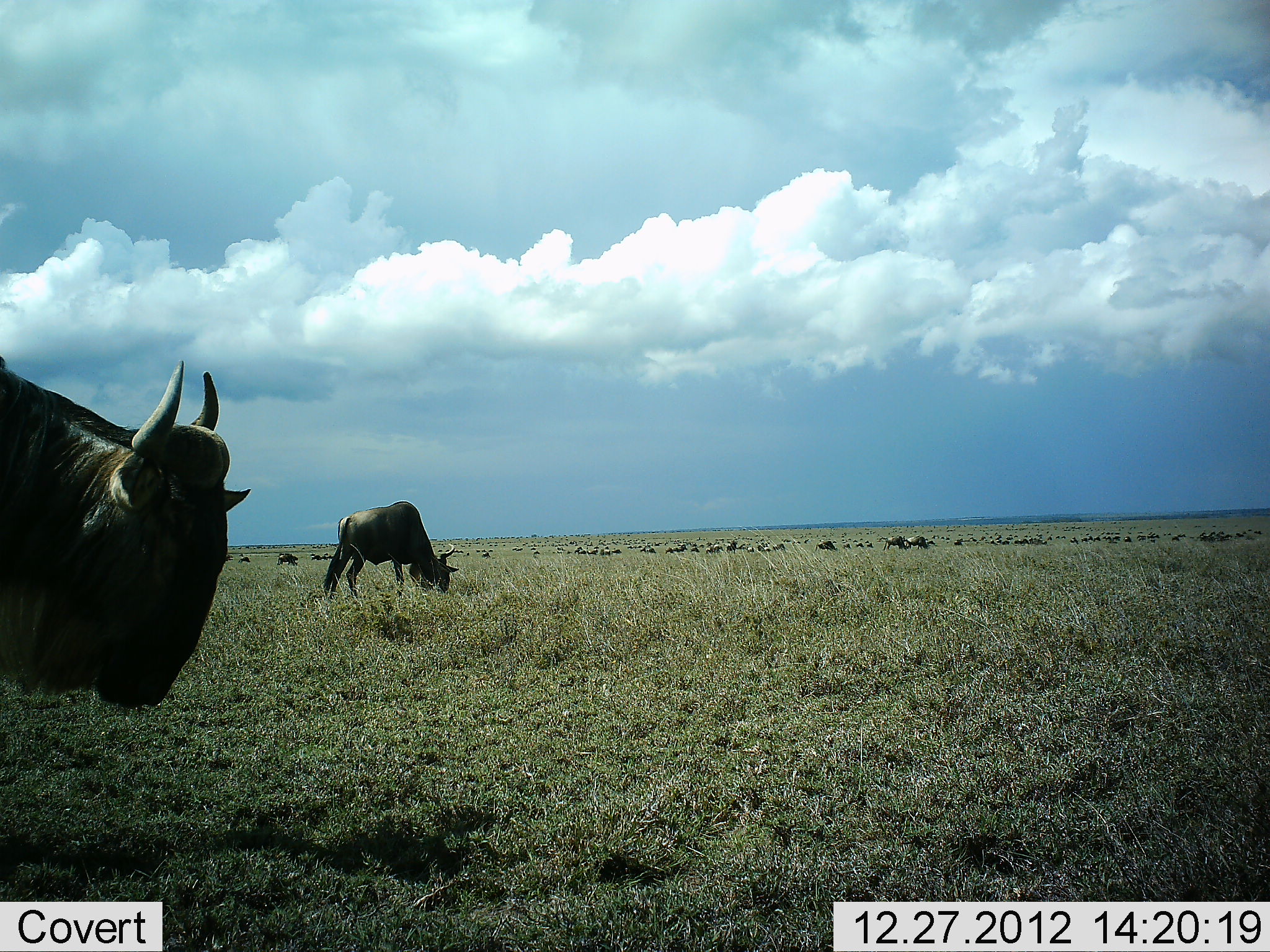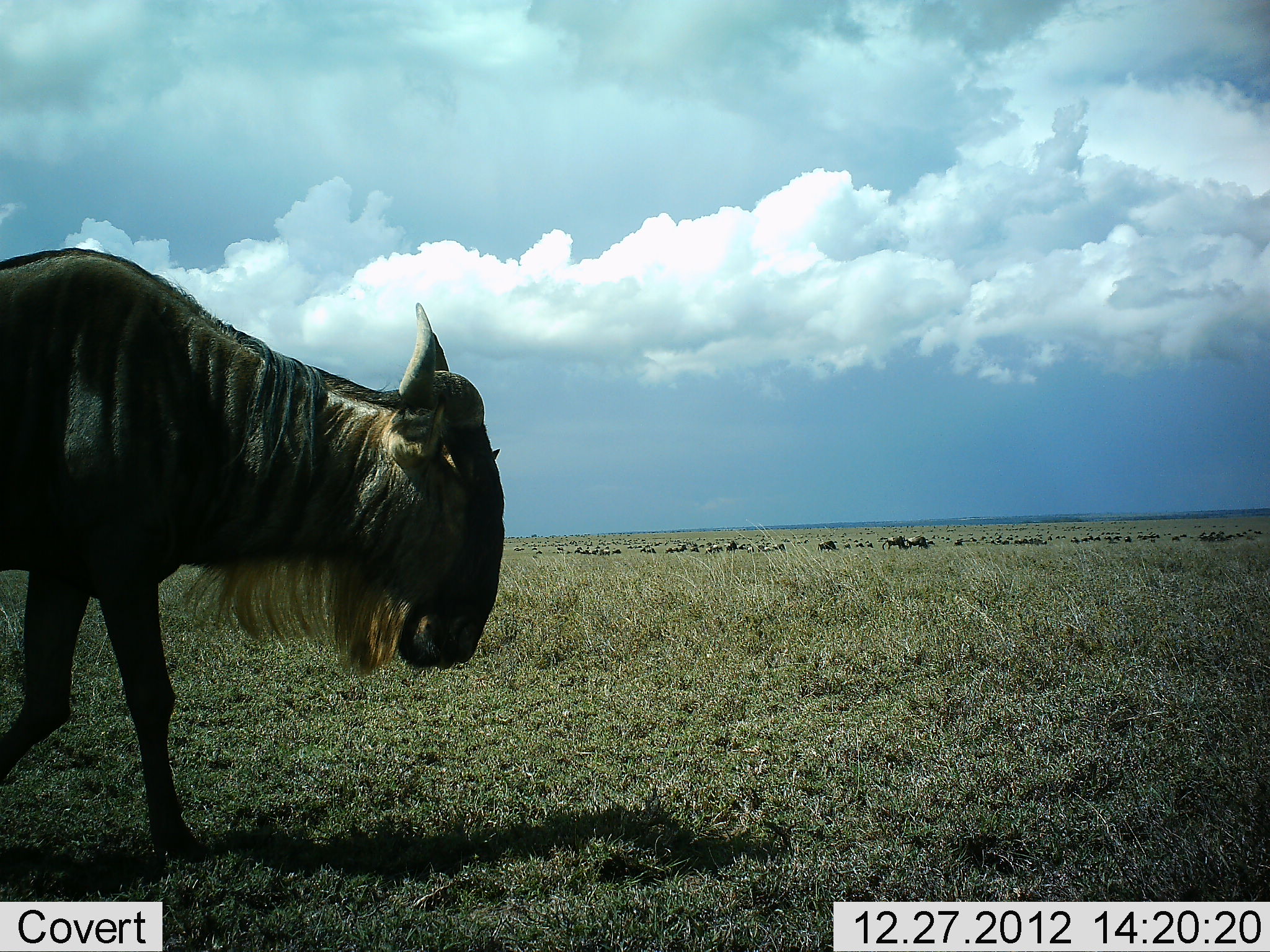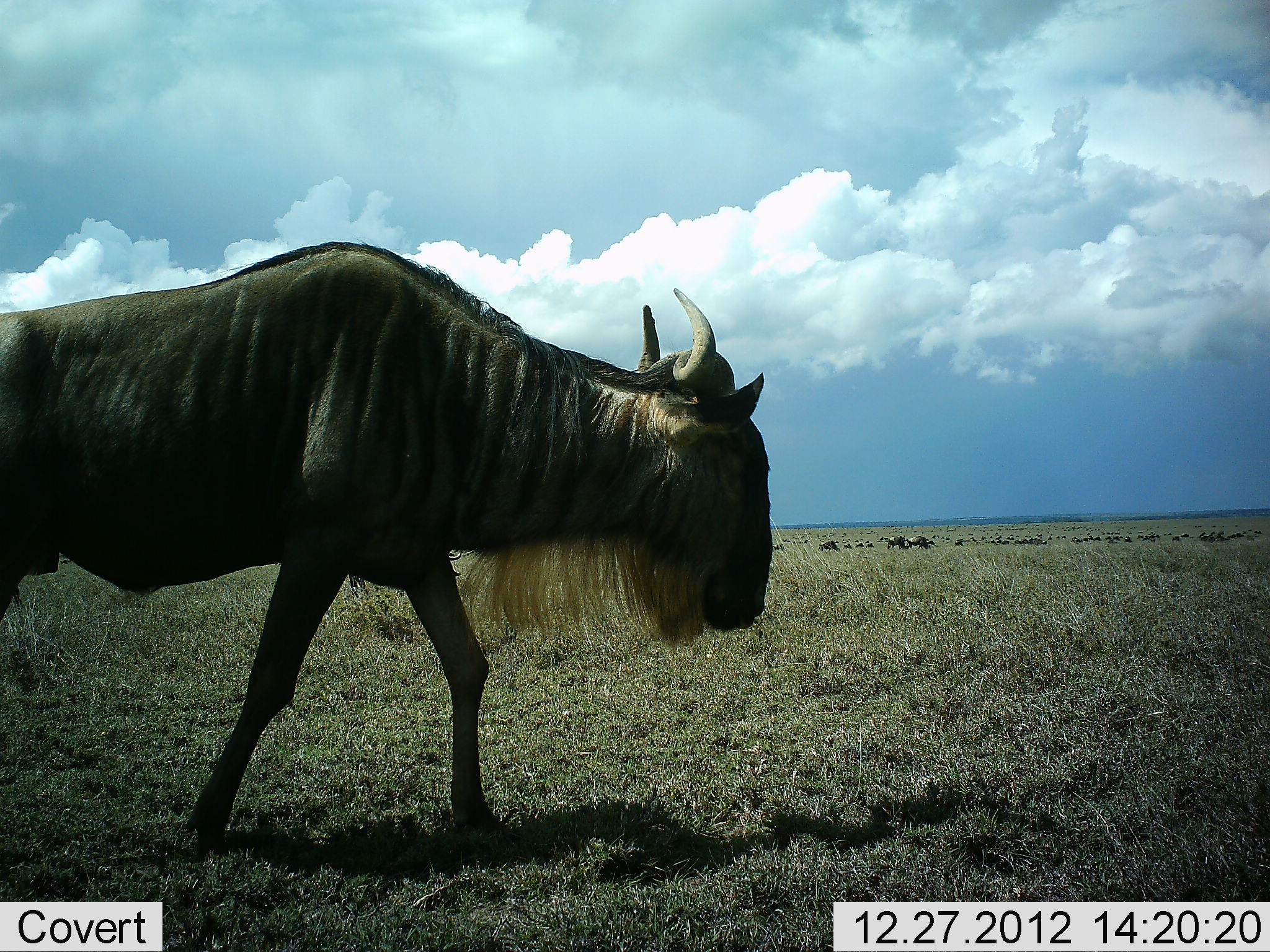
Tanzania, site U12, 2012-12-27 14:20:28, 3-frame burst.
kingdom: Animalia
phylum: Chordata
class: Mammalia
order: Artiodactyla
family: Bovidae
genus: Connochaetes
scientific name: Connochaetes taurinus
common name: blue wildebeest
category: wildebeest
Wildebeest (blue wildebeest) (Connochaetes taurinus), count 51+. Behavior (volunteer vote fractions): standing 50%, resting 0%, moving 80%, interacting 0%. Young present (vote fraction): 0%. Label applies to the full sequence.